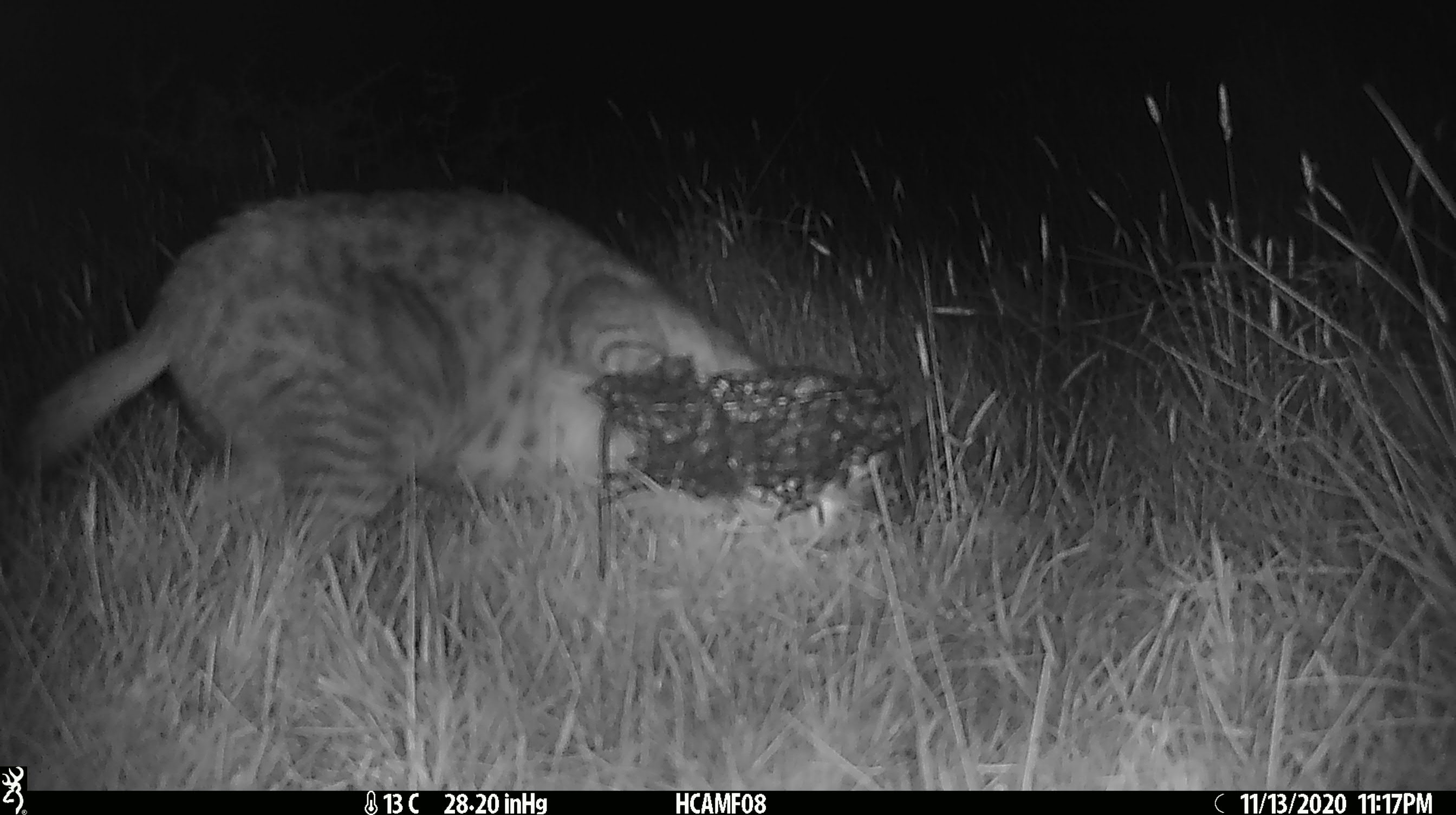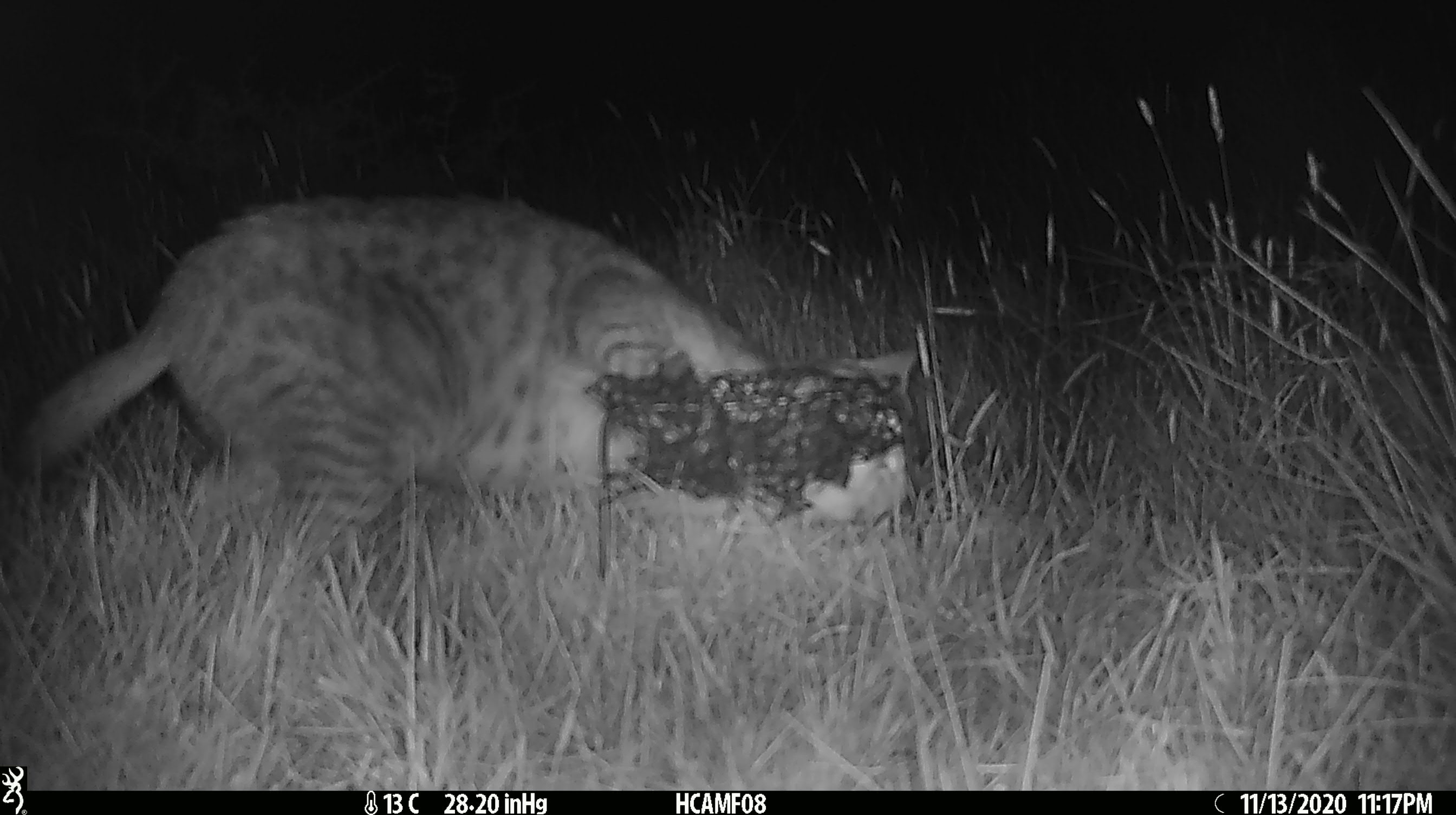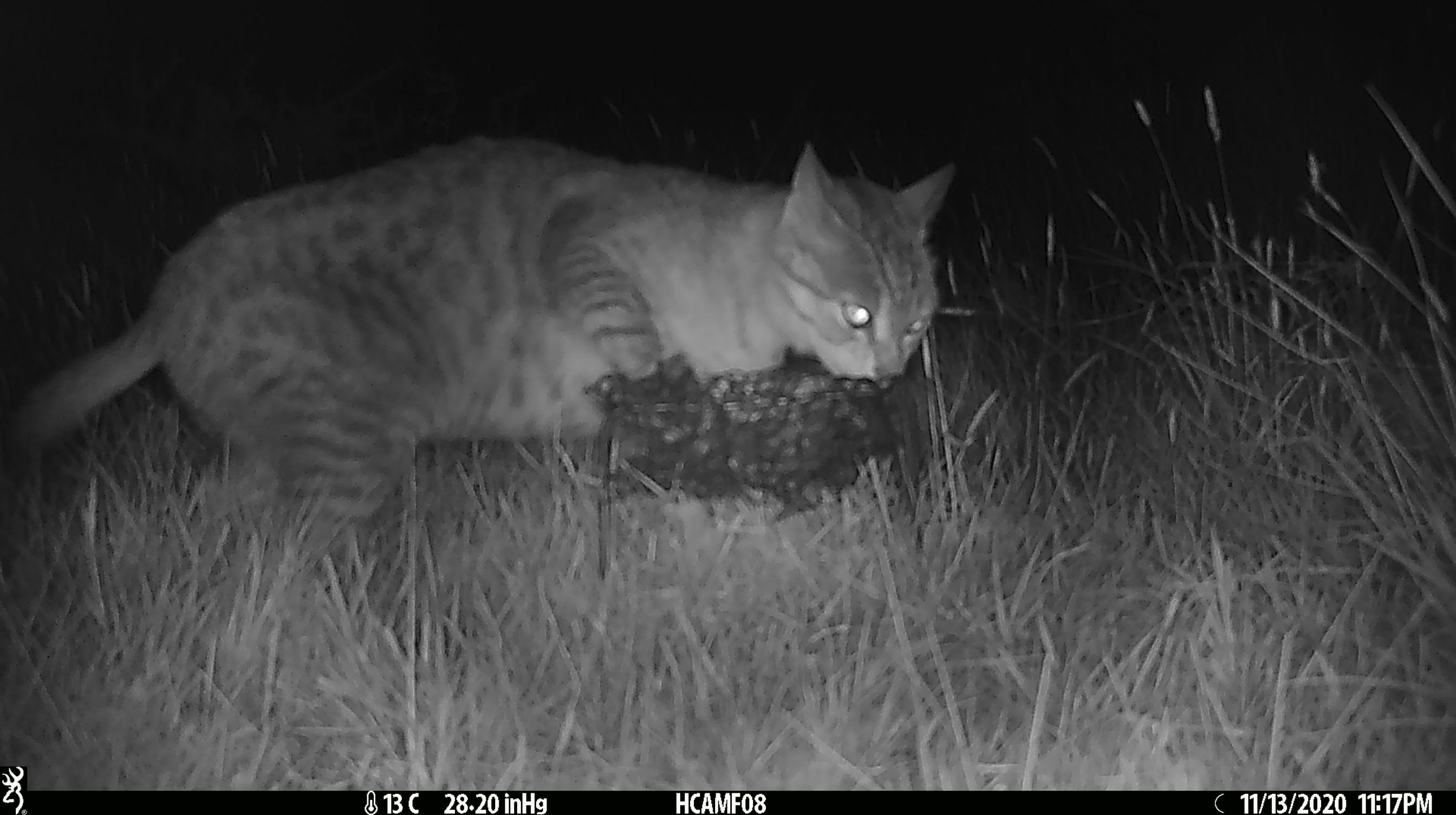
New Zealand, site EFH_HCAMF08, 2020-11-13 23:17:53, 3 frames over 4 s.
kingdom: Animalia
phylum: Chordata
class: Mammalia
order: Carnivora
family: Felidae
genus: Felis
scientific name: Felis catus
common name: domestic cat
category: cat